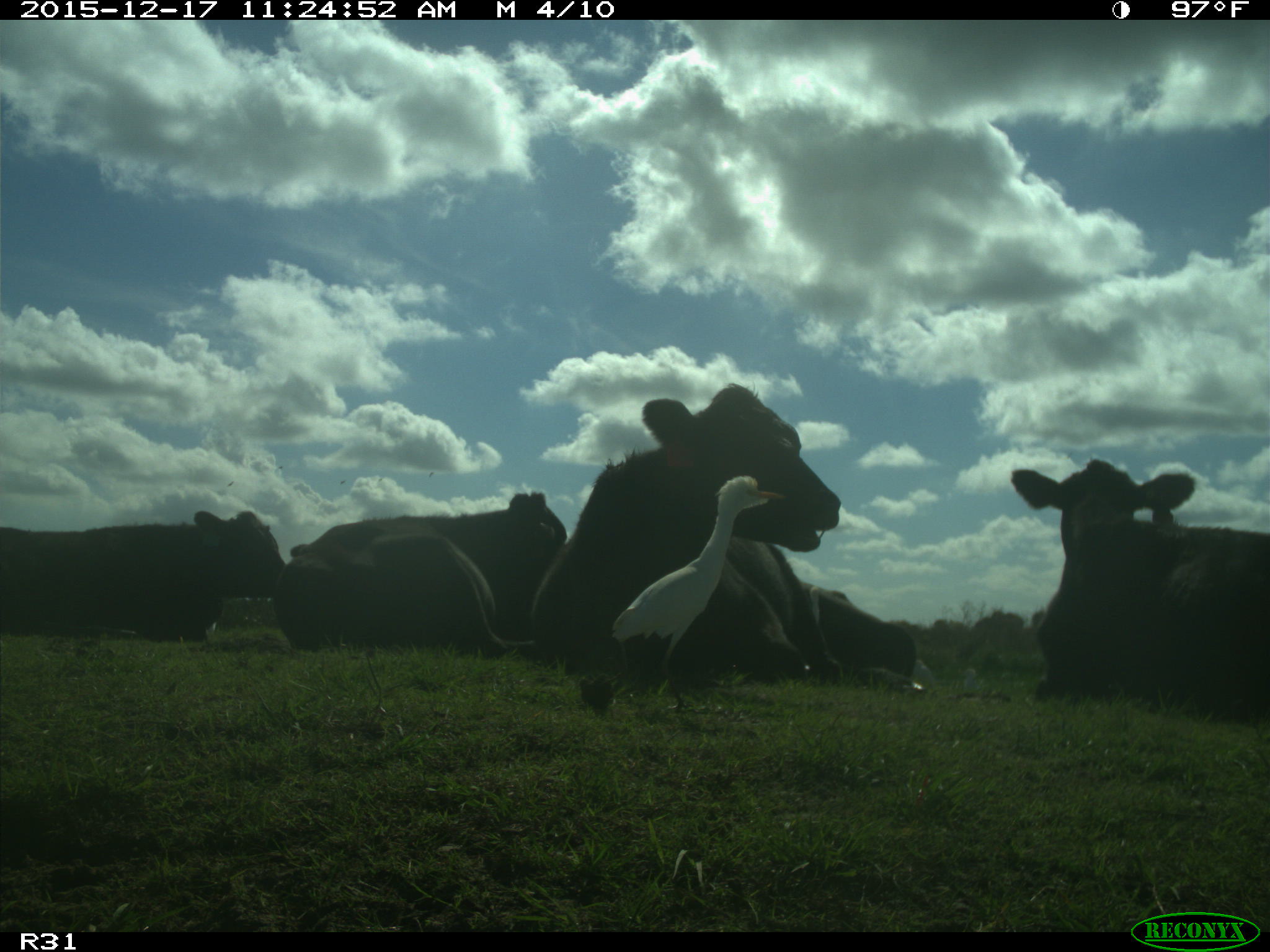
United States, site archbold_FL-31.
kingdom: Animalia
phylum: Chordata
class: Mammalia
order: Artiodactyla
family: Bovidae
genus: Bos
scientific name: Bos taurus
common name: domestic cow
Bos taurus (domestic cow).